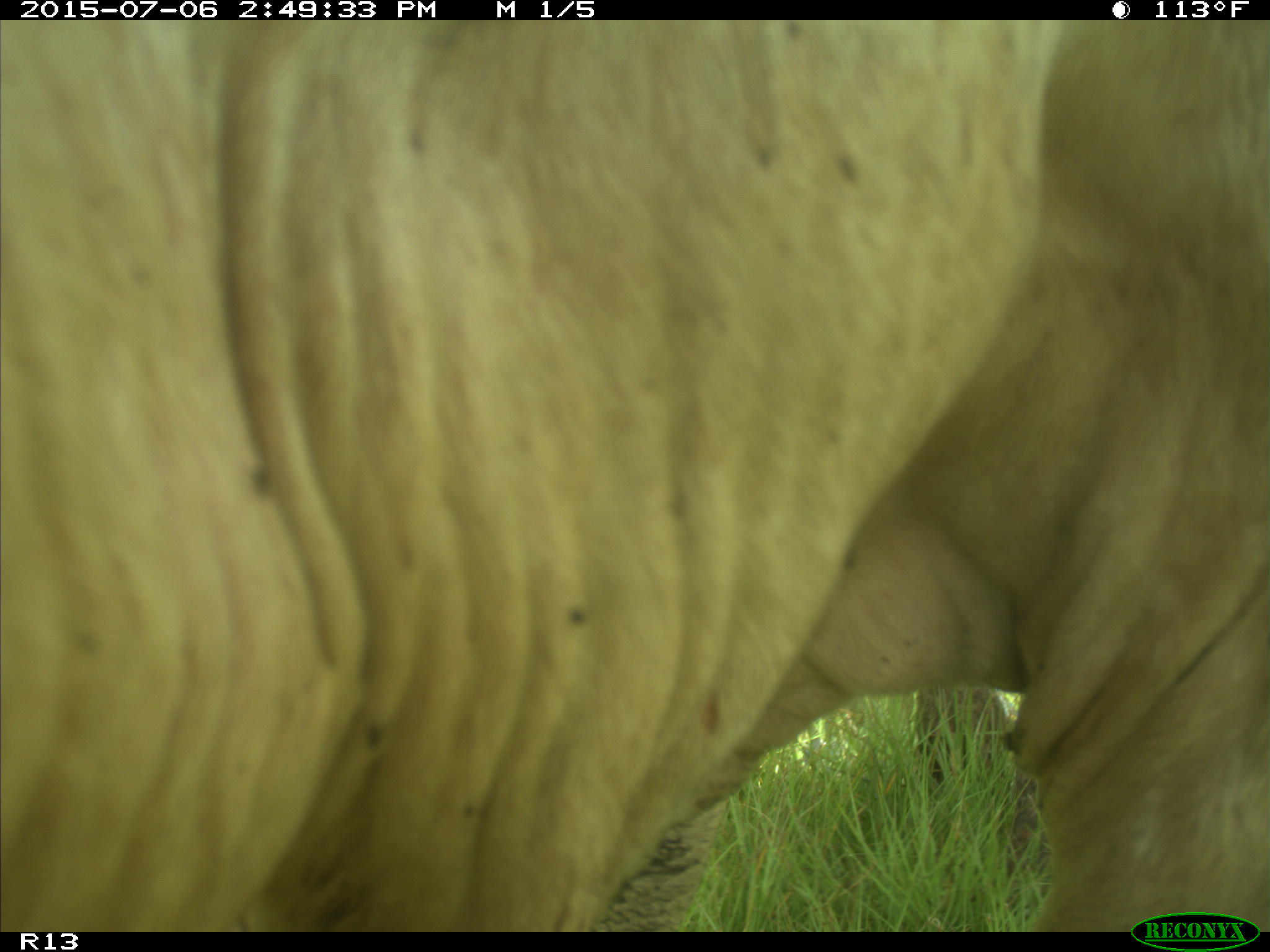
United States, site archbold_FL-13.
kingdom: Animalia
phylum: Chordata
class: Mammalia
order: Artiodactyla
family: Bovidae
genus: Bos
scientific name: Bos taurus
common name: domestic cow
Bos taurus (domestic cow).